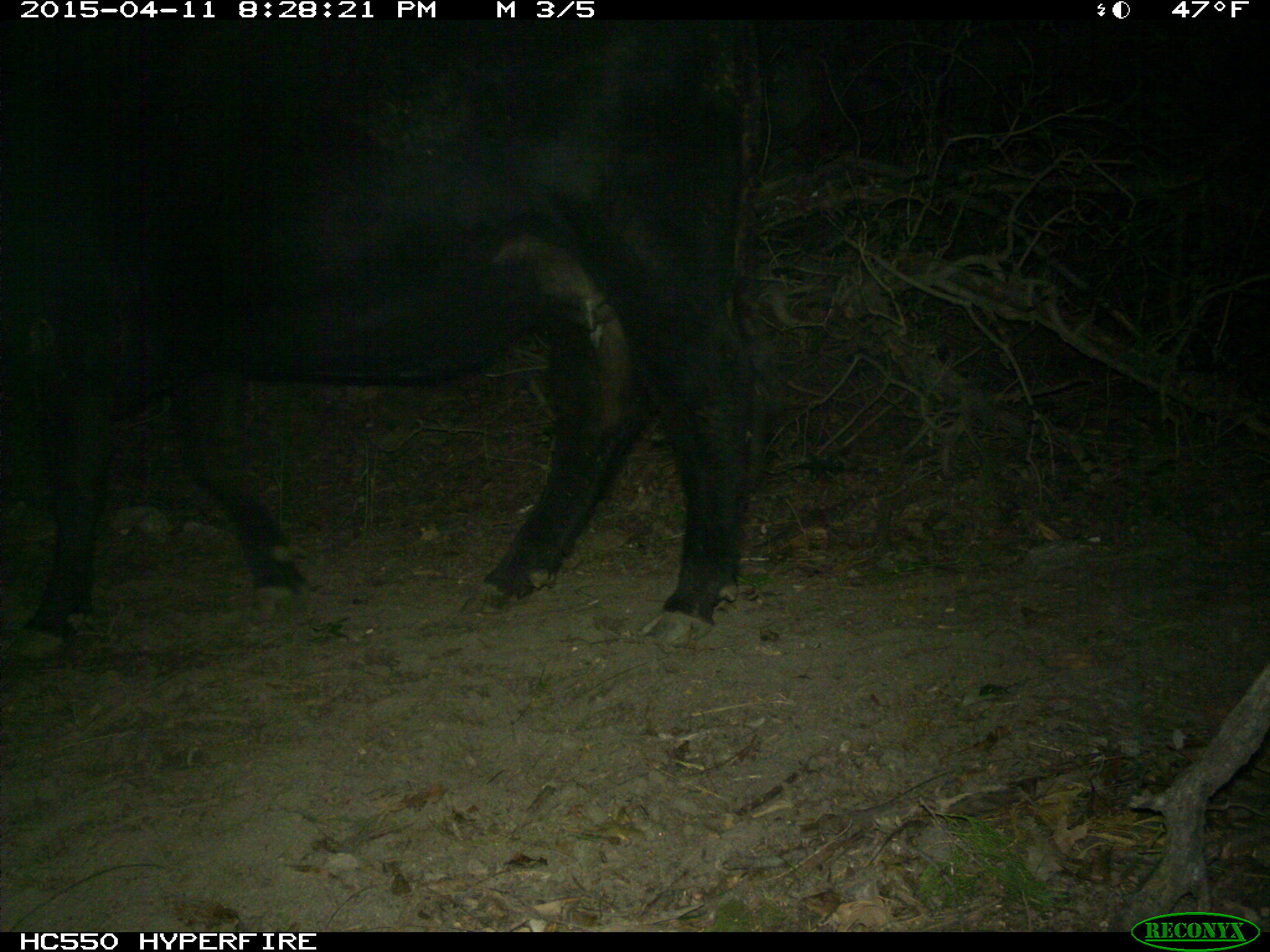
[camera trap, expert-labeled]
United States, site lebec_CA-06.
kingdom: Animalia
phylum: Chordata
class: Mammalia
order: Artiodactyla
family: Bovidae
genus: Bos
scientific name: Bos taurus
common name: domestic cow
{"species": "Bos taurus (domestic cow)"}